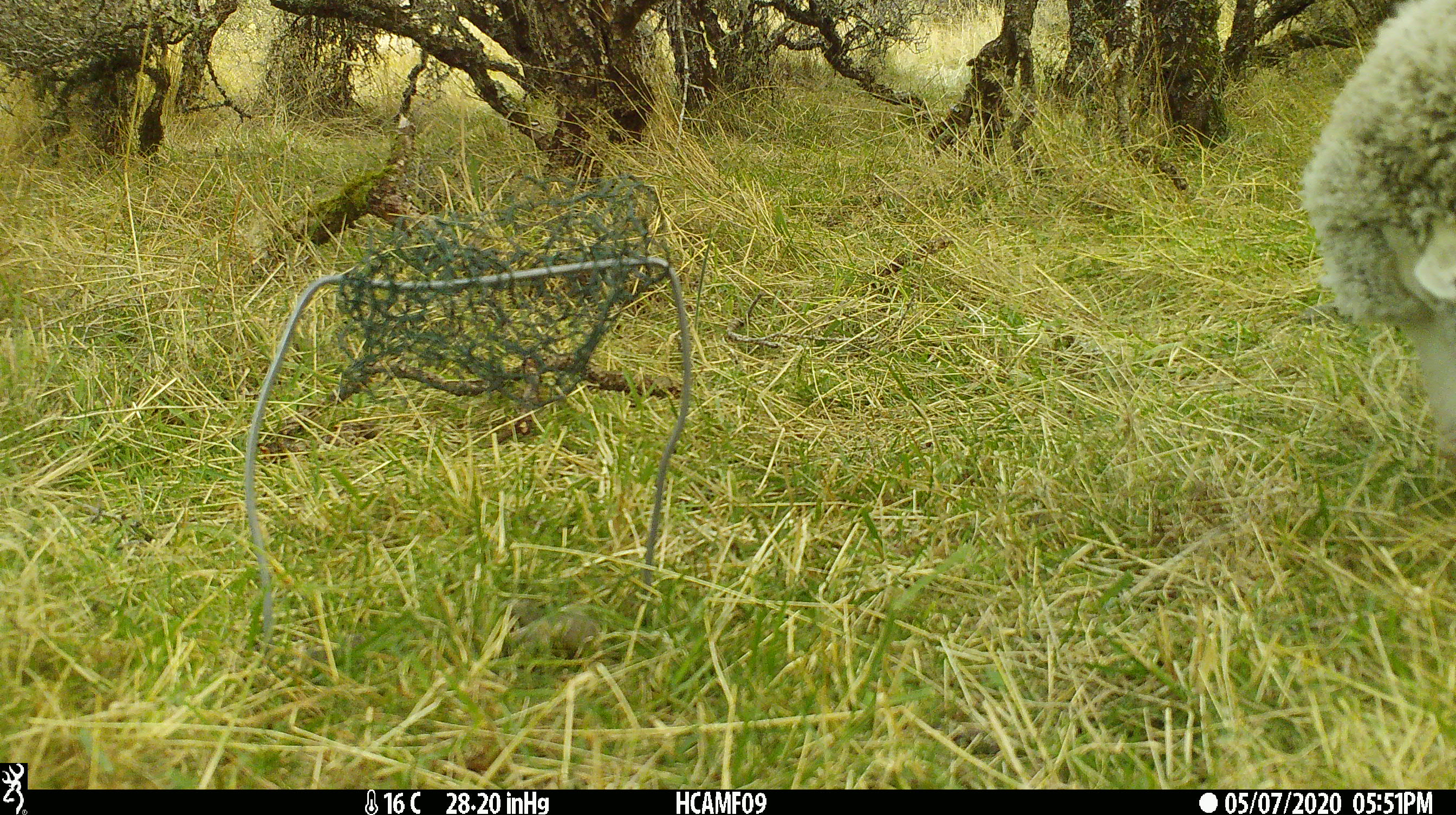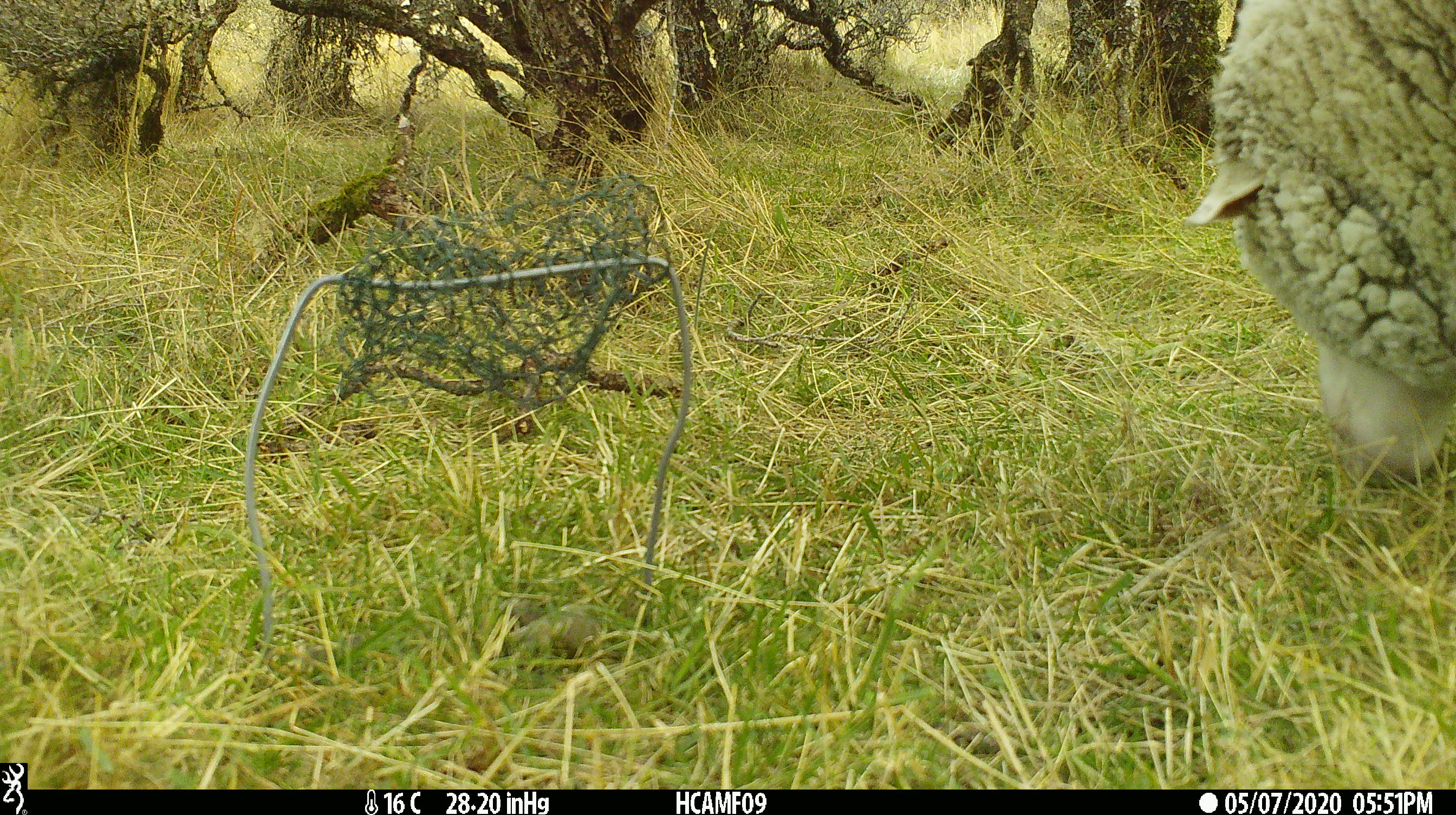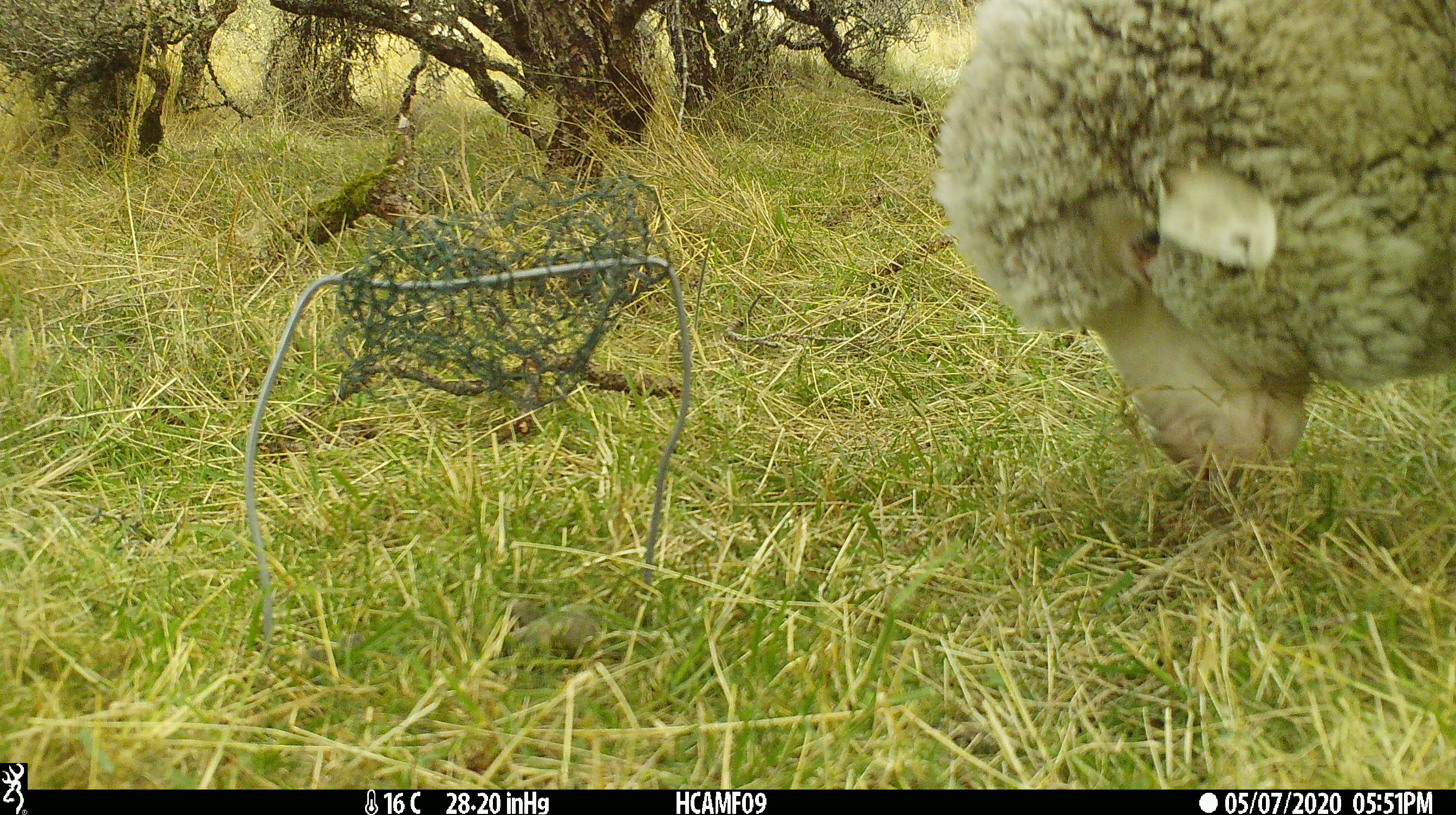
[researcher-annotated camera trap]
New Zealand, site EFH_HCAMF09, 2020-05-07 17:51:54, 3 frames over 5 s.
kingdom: Animalia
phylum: Chordata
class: Mammalia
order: Artiodactyla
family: Bovidae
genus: Ovis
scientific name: Ovis aries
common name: domestic sheep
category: sheep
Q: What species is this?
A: Sheep (domestic sheep) (Ovis aries).